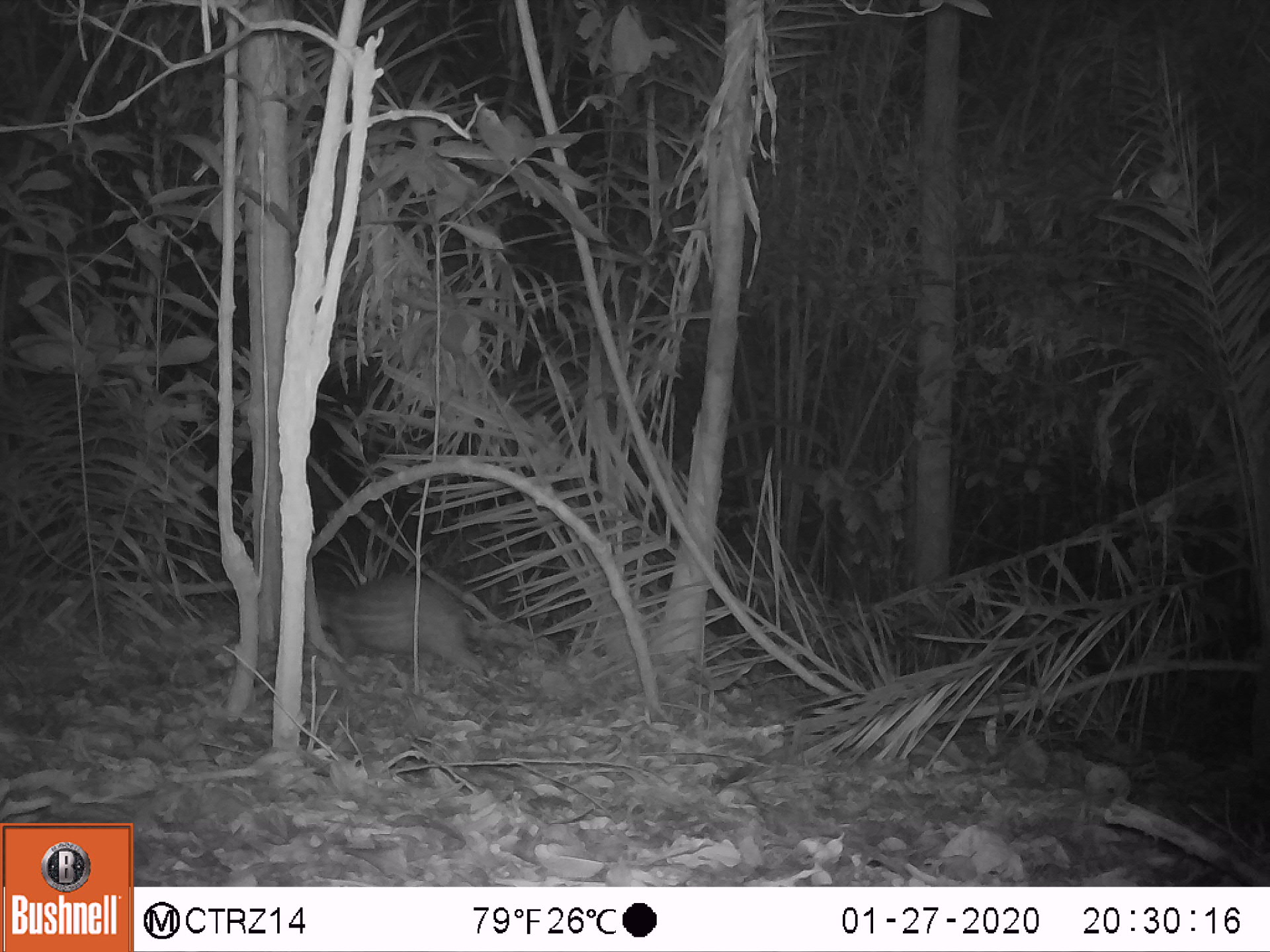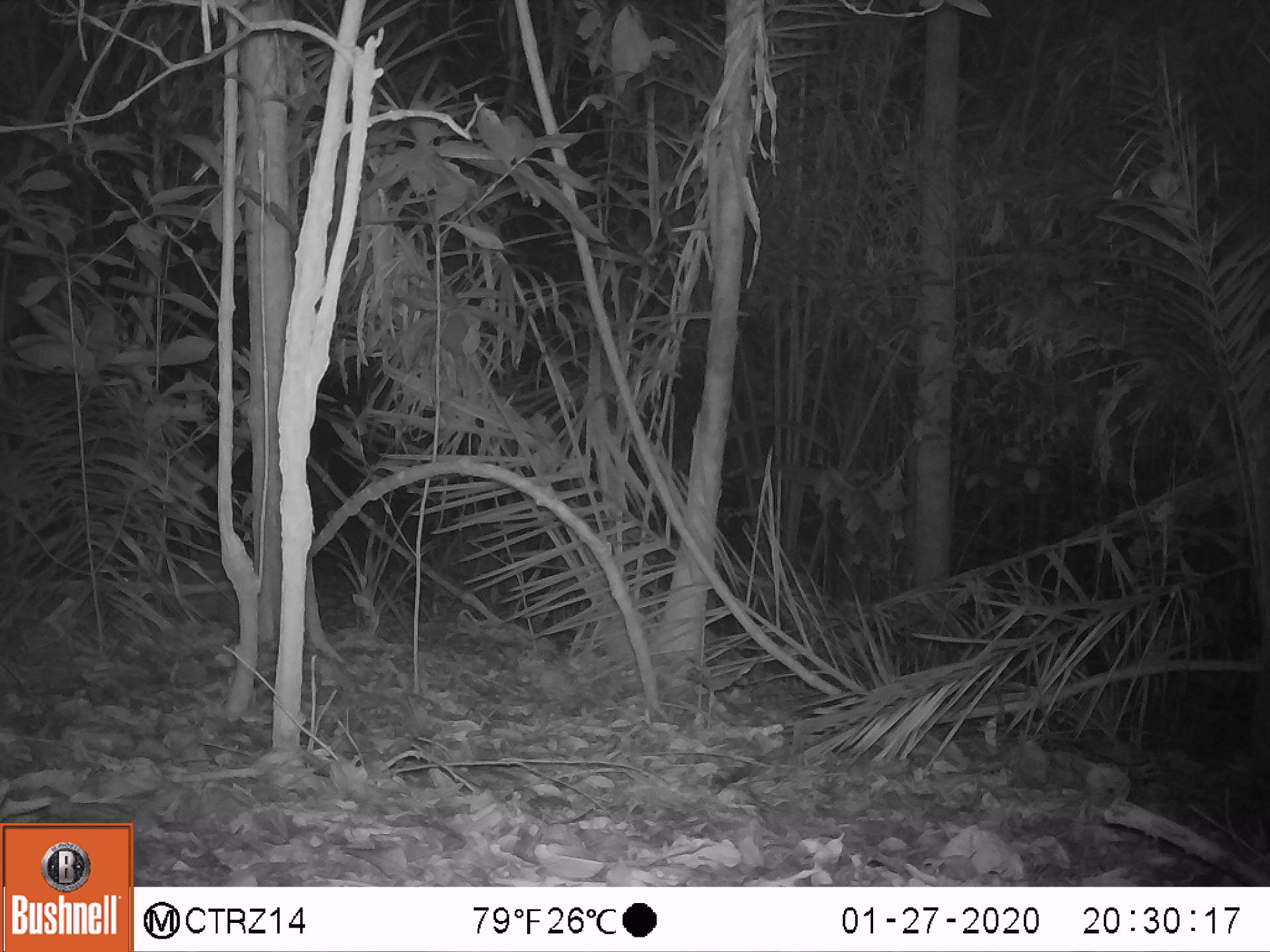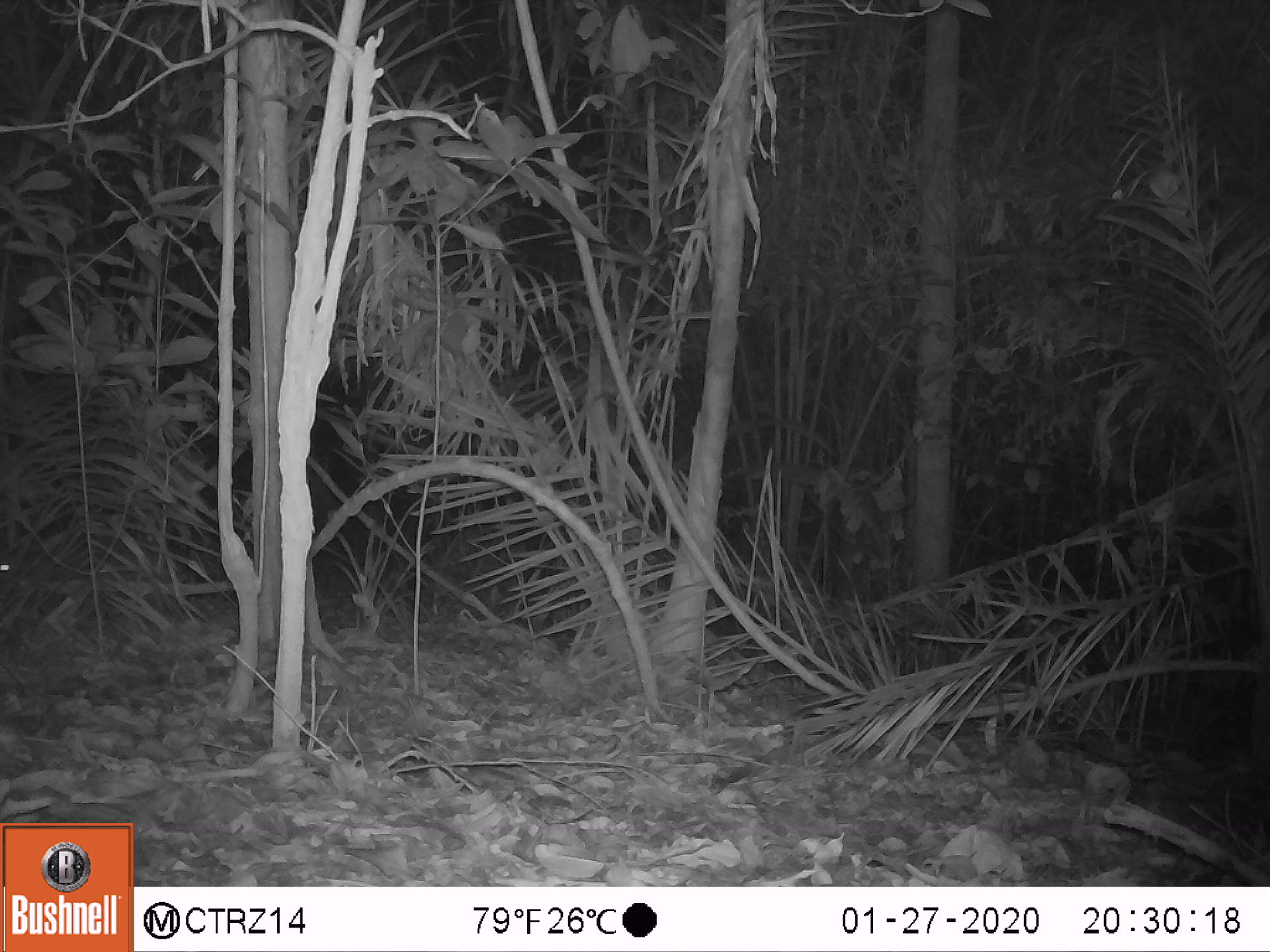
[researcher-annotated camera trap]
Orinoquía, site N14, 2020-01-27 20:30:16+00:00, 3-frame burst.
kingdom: Animalia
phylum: Chordata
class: Mammalia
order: Rodentia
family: Cuniculidae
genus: Cuniculus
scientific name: Cuniculus paca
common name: spotted paca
Spotted paca (Cuniculus paca).